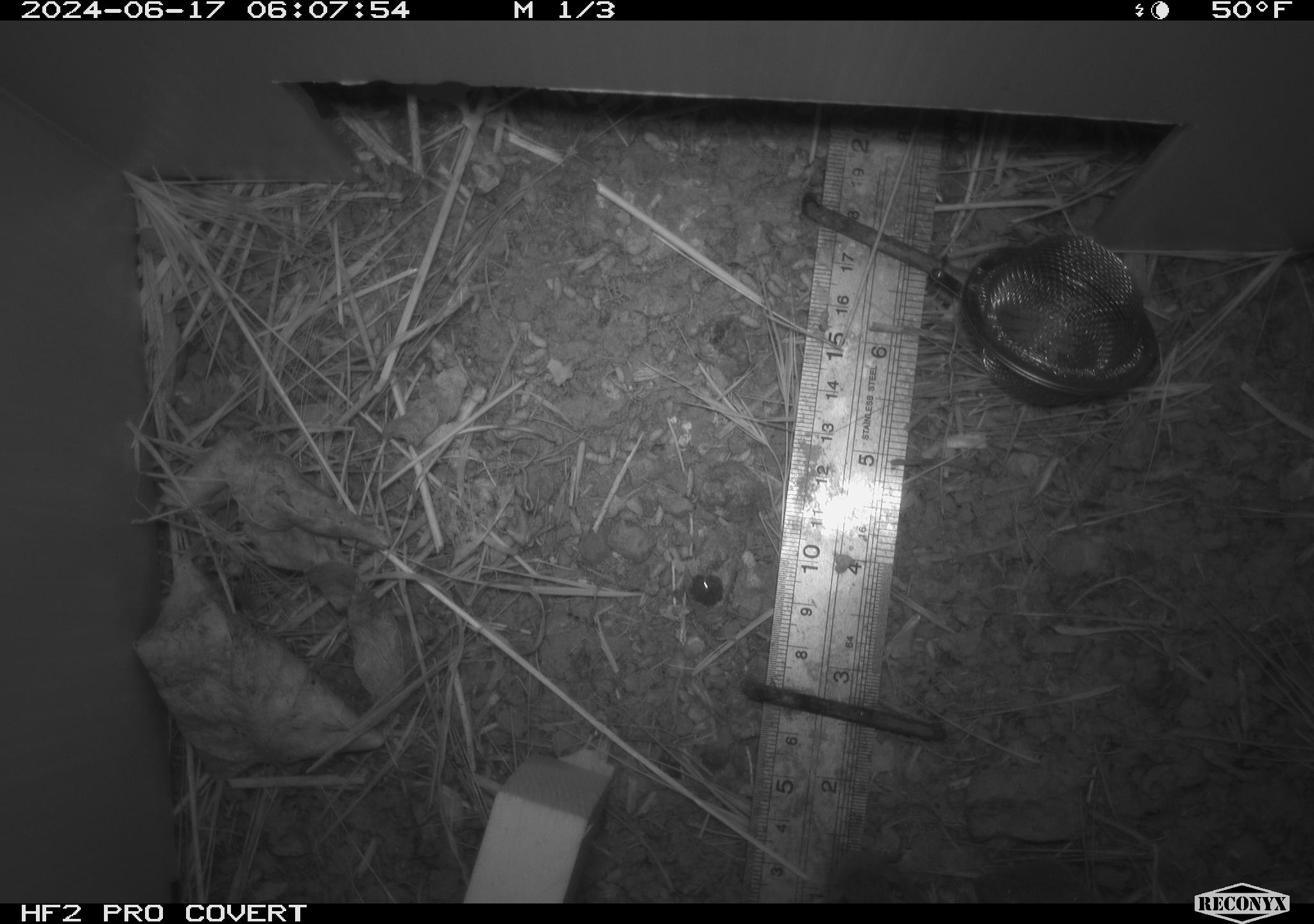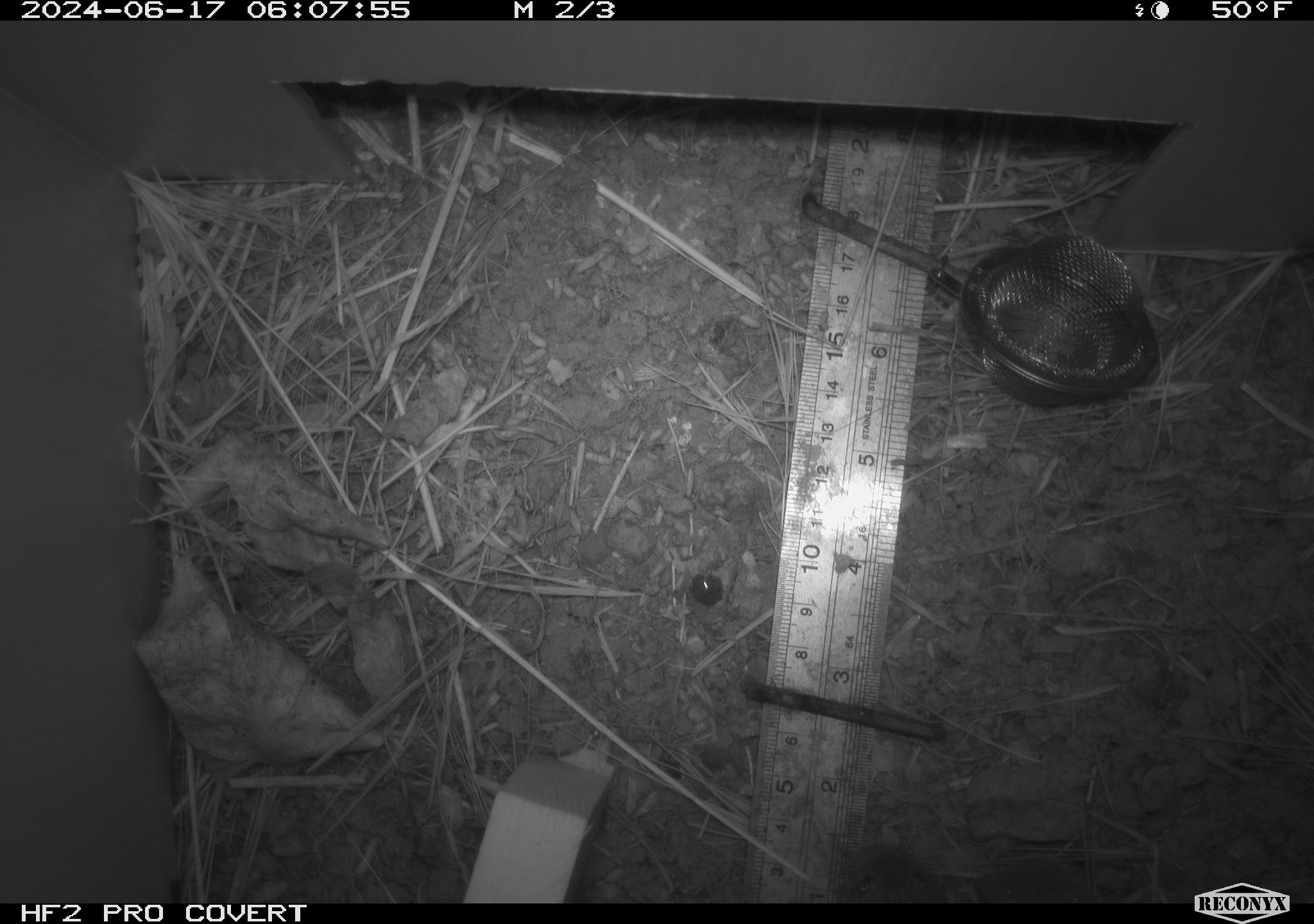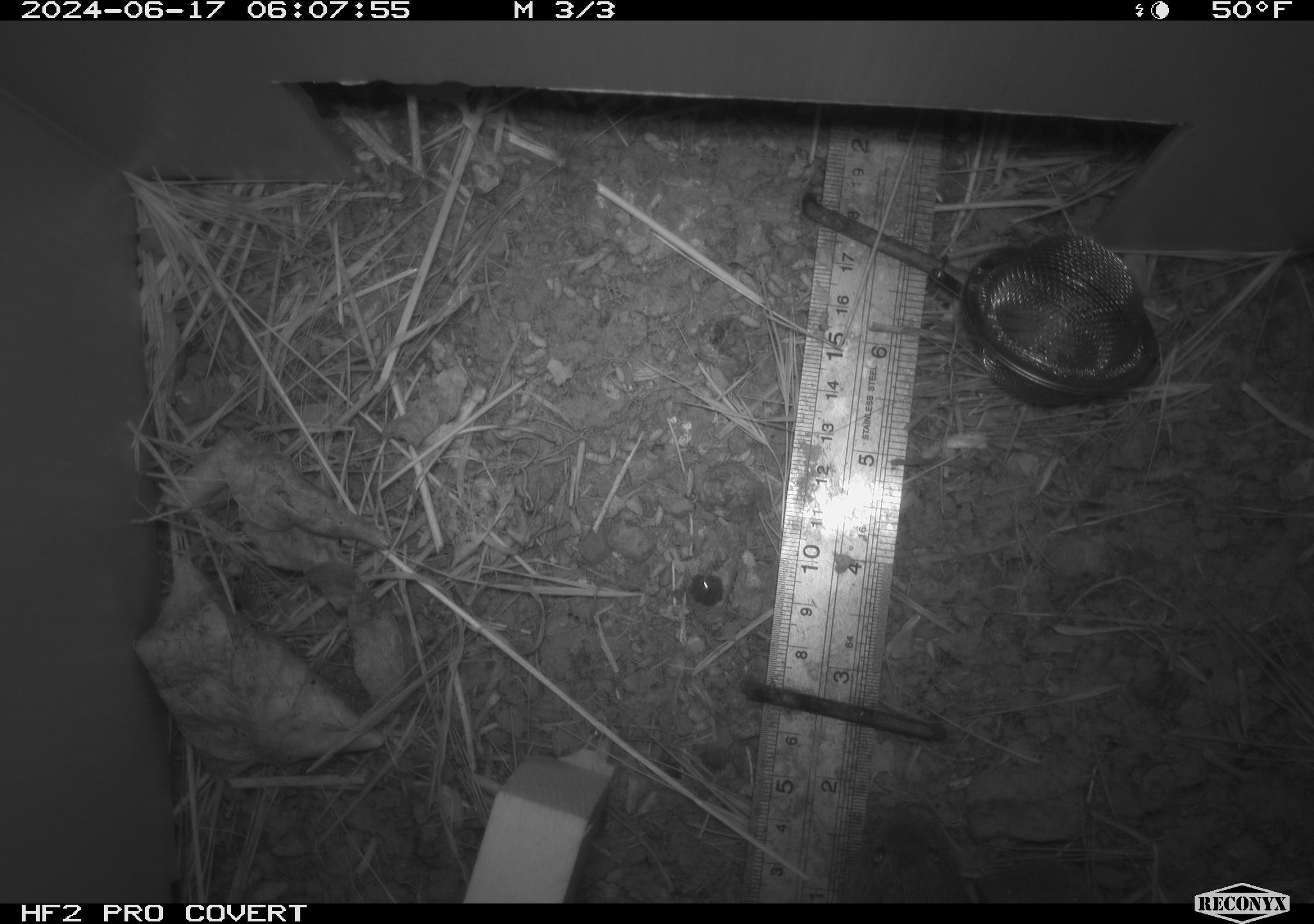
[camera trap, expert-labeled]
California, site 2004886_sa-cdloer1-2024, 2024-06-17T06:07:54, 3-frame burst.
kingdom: Animalia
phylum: Arthropoda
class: Arachnida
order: Araneae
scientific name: Araneae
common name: spider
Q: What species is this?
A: Spider (Araneae).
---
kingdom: Animalia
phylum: Chordata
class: Mammalia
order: Rodentia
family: Cricetidae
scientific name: Arvicolinae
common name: voles, lemmings, and muskrats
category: arvicolinae subfamily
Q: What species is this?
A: Arvicolinae subfamily (voles, lemmings, and muskrats) (Arvicolinae).